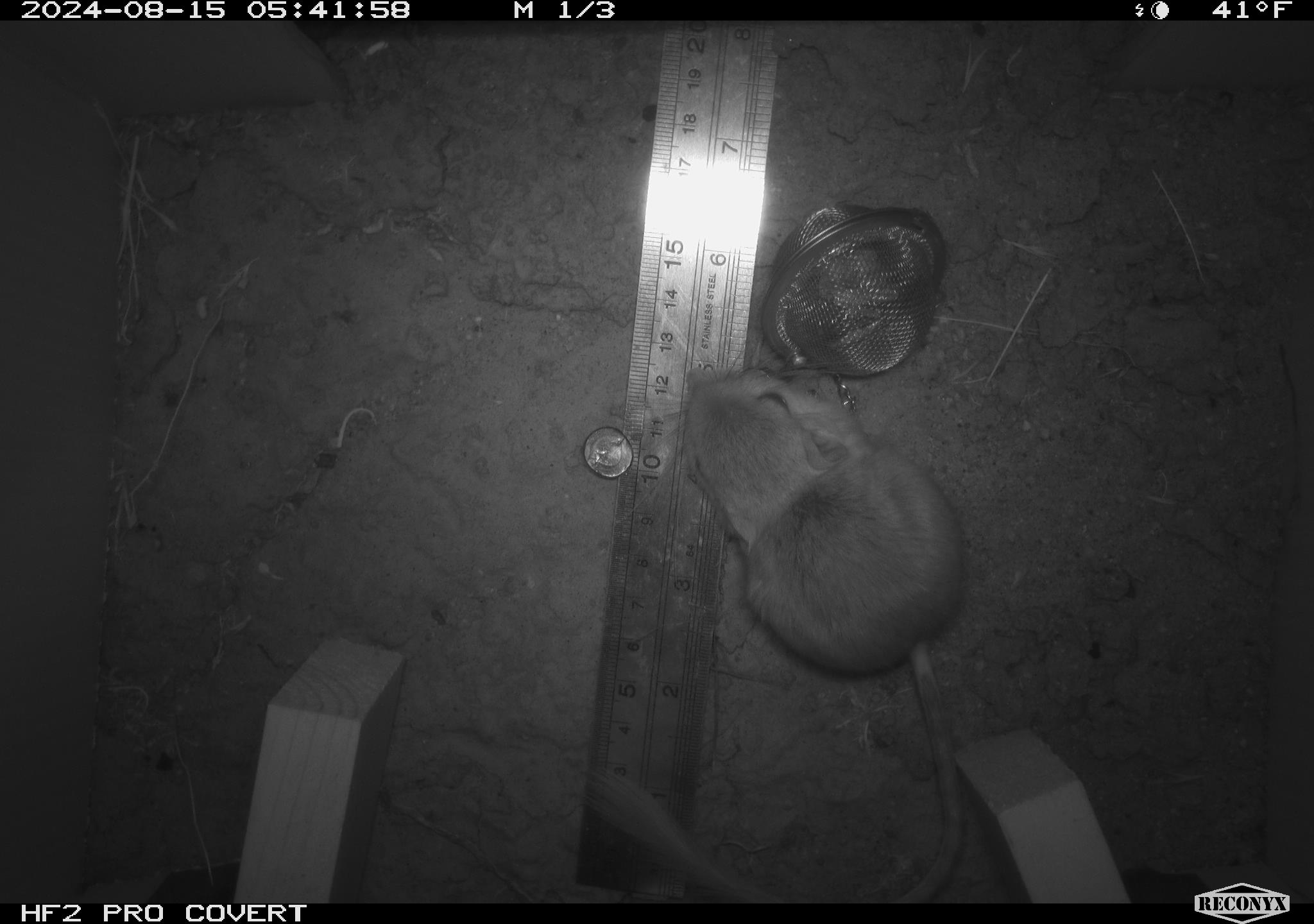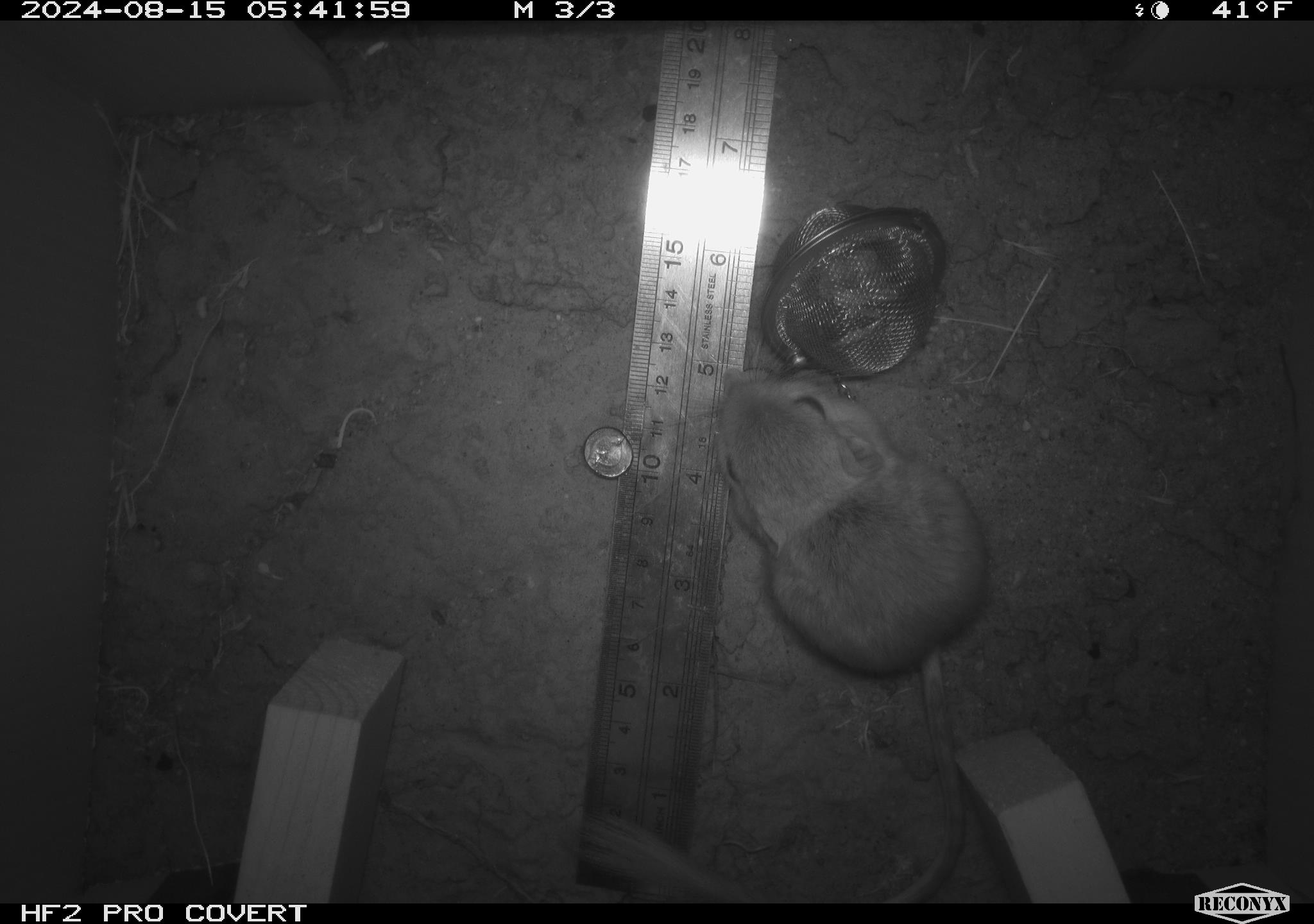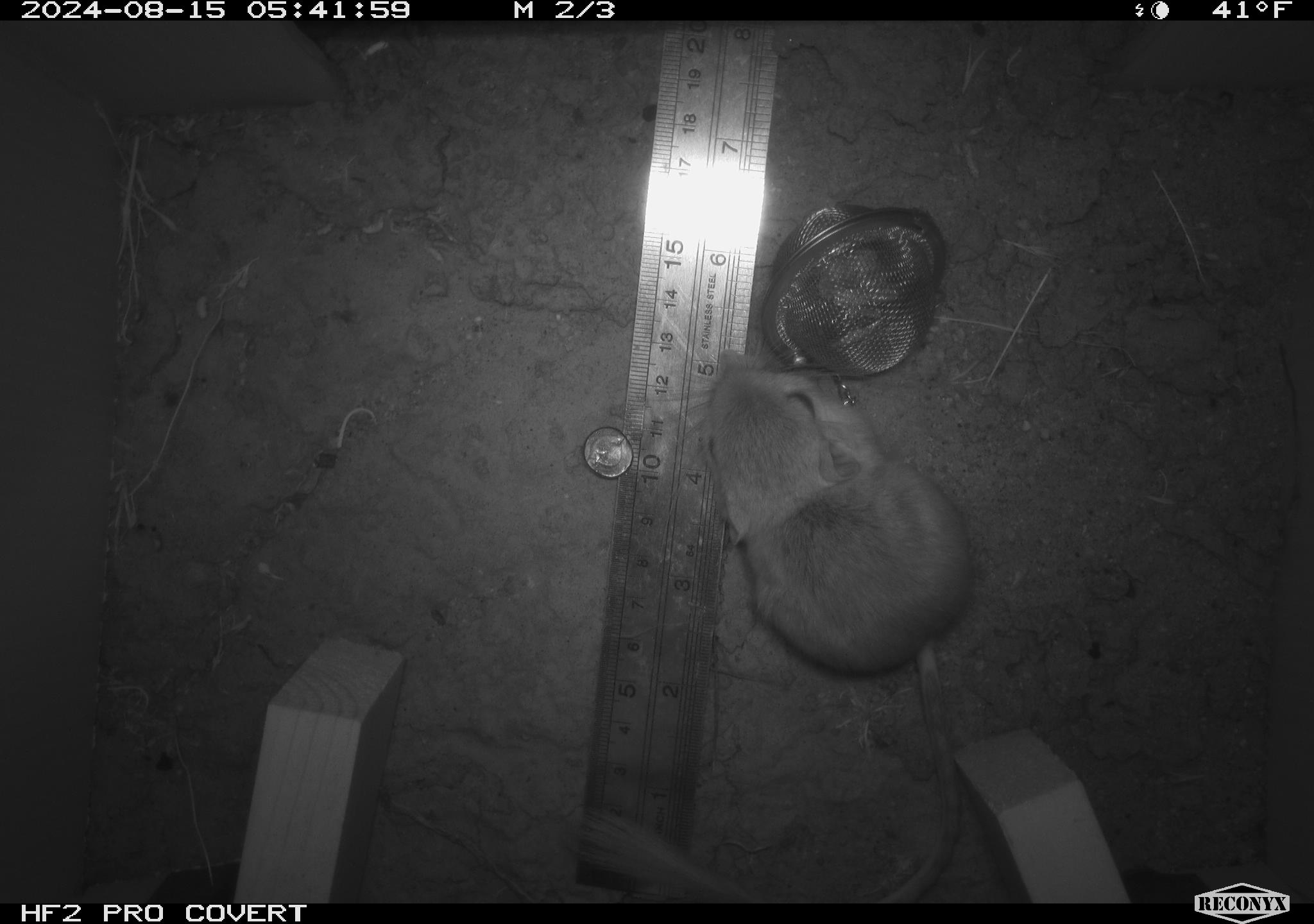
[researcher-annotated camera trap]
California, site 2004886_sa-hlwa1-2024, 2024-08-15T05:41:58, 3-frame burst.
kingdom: Animalia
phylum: Chordata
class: Mammalia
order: Rodentia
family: Heteromyidae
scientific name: Heteromyidae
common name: kangaroo rats and pocket mice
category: heteromyidae family